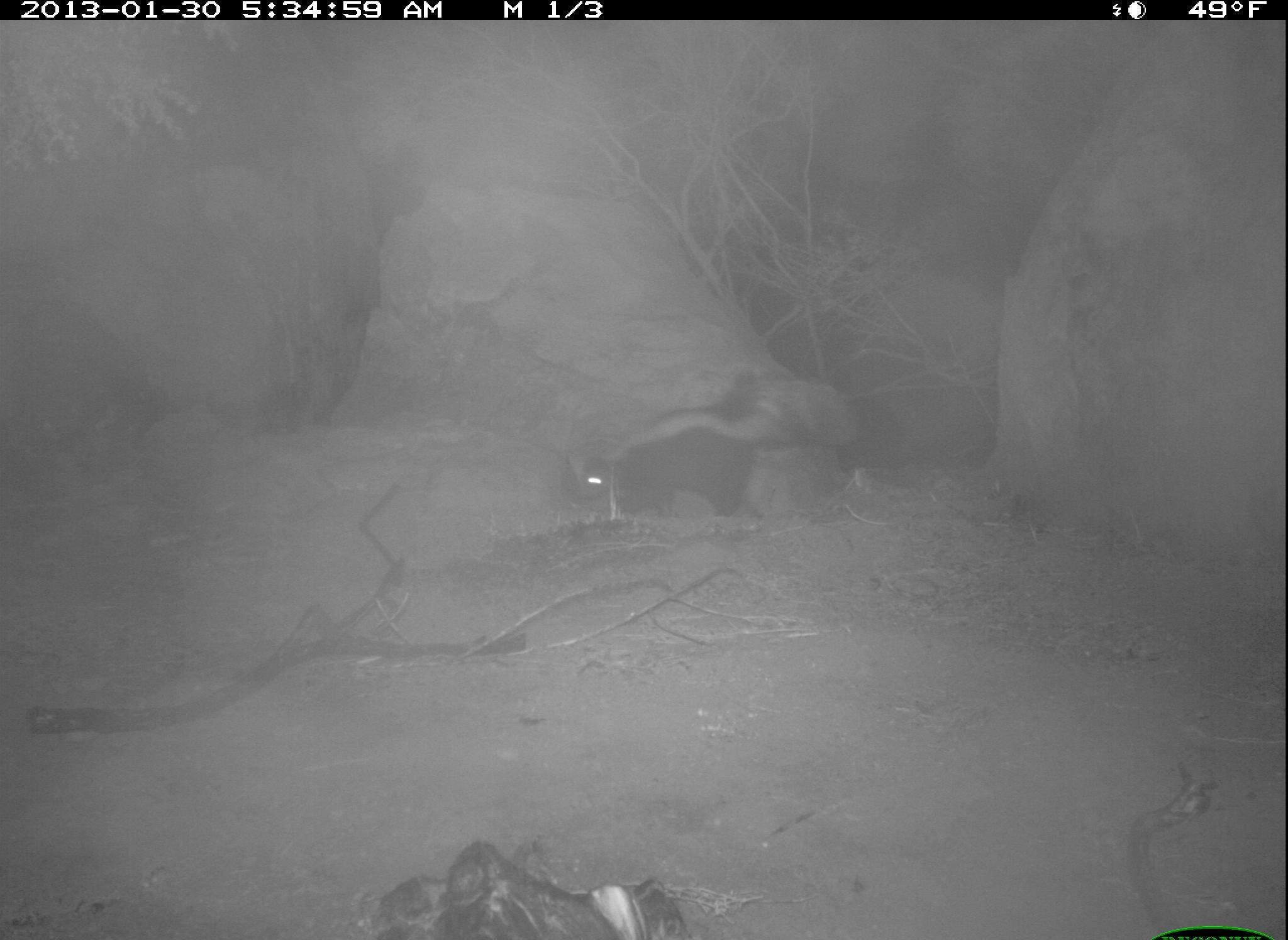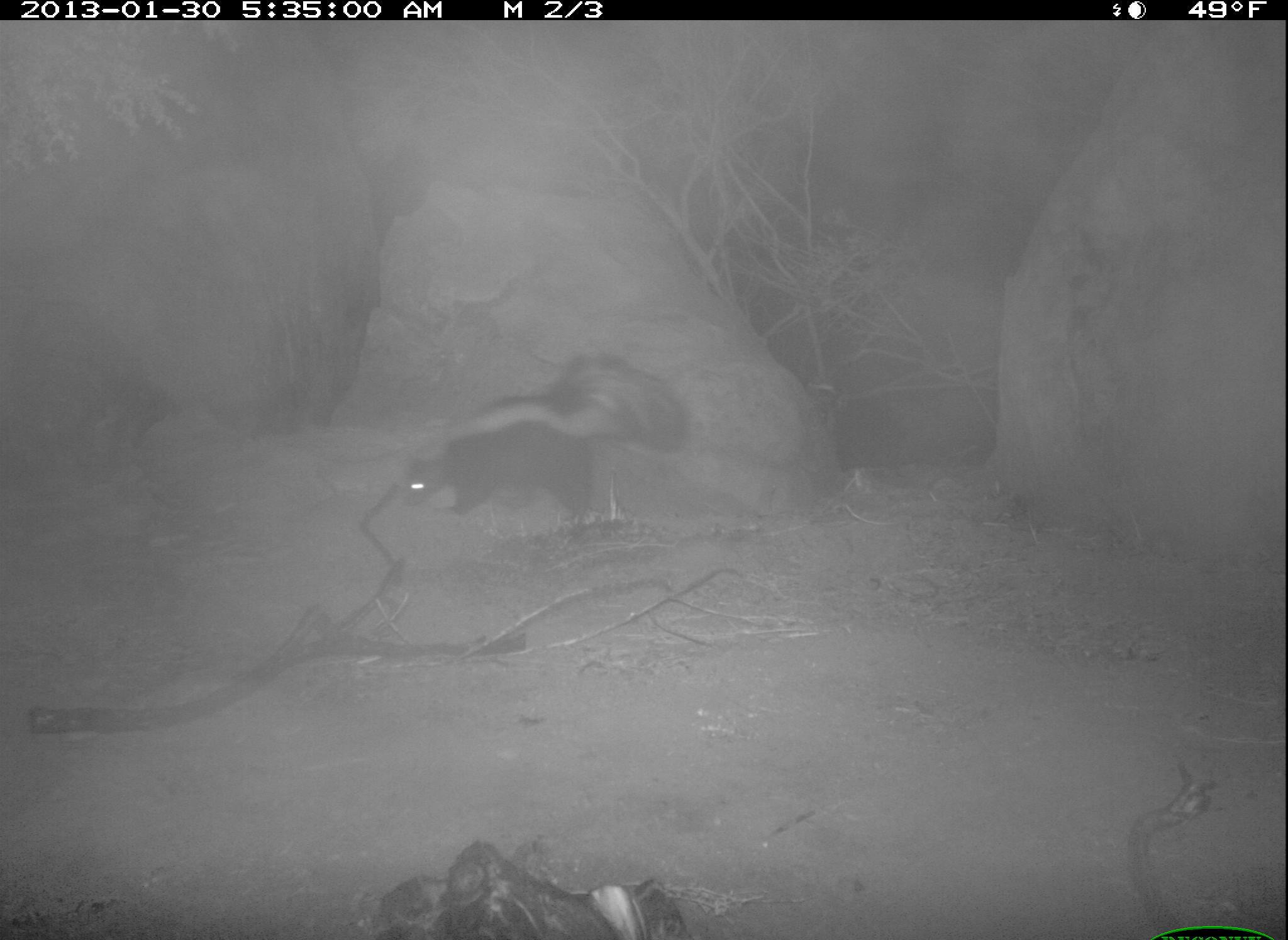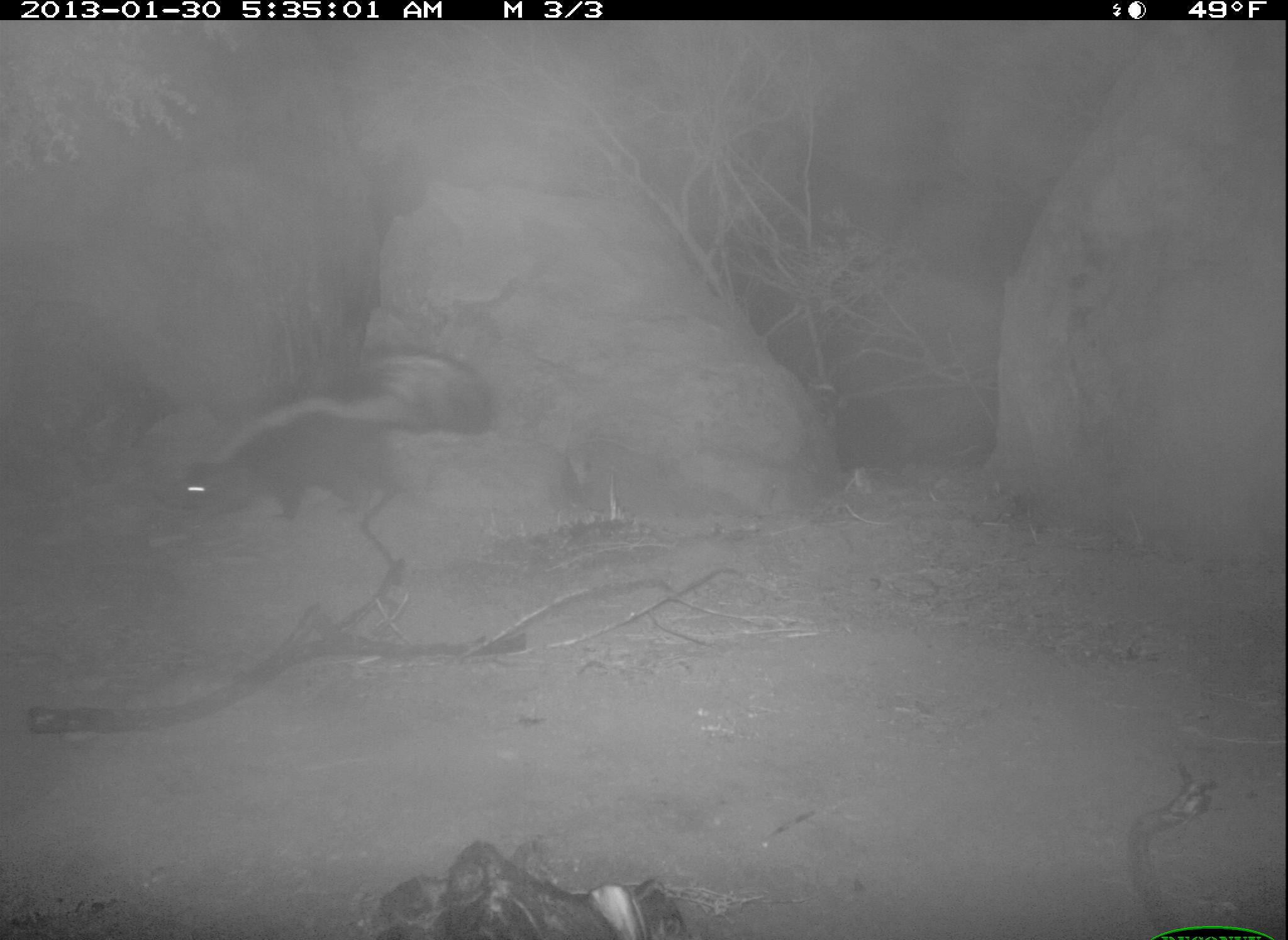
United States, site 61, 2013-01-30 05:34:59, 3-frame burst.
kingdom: Animalia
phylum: Chordata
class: Mammalia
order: Carnivora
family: Mephitidae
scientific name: Mephitidae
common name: skunk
Skunk (Mephitidae).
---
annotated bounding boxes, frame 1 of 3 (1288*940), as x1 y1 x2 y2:
skunk: 554 346 906 554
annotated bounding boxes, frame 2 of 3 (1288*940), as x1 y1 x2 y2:
skunk: 392 348 700 538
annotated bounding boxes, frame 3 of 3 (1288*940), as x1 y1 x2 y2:
skunk: 148 330 518 546